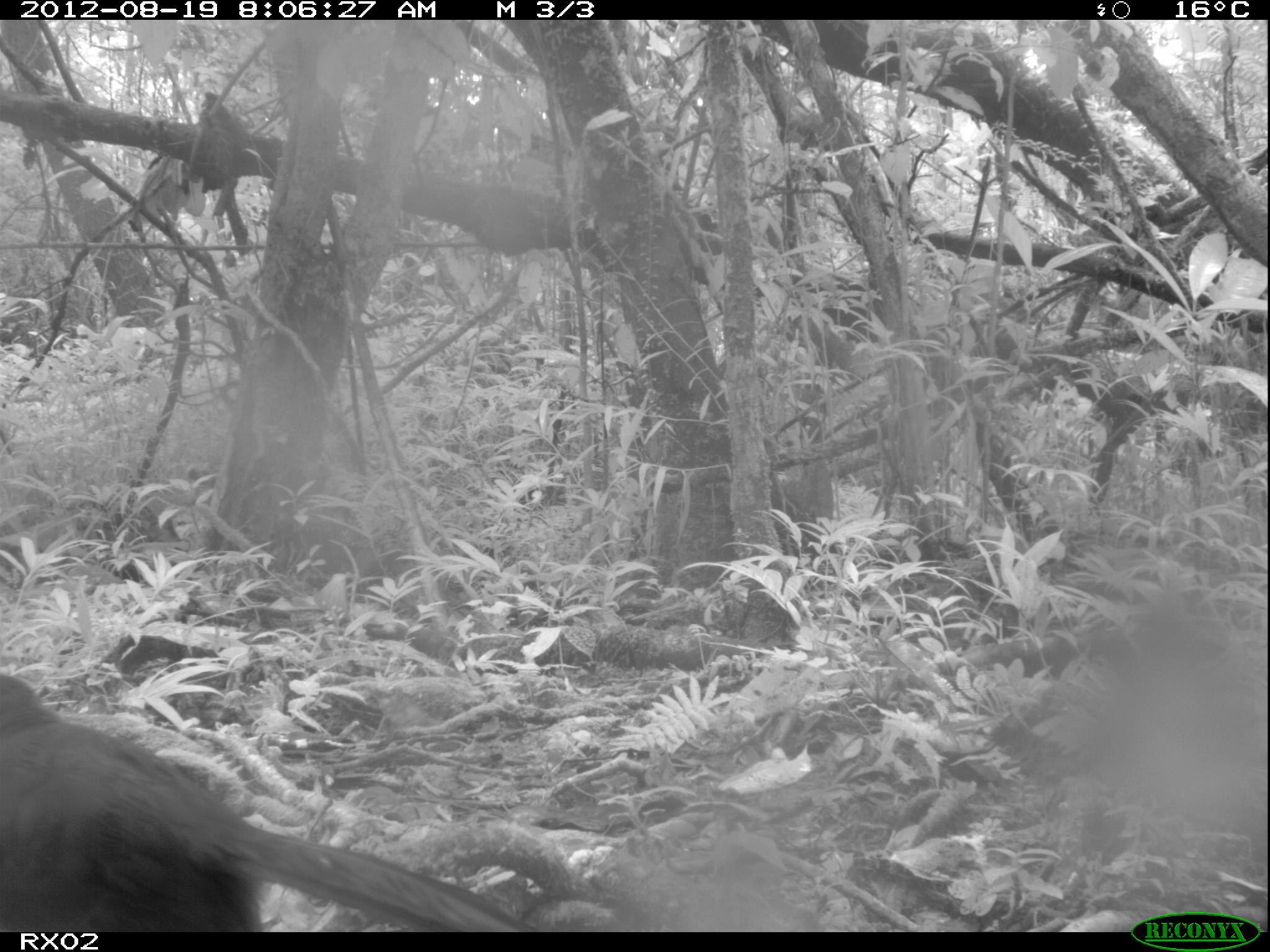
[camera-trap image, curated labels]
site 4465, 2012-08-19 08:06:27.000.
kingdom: Animalia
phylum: Chordata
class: Aves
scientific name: Aves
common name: bird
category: unknown bird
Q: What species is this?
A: Unknown bird (bird) (Aves).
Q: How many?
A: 1.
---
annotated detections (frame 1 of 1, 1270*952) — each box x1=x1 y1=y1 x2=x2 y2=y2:
unknown bird: x1=0 y1=668 x2=538 y2=931